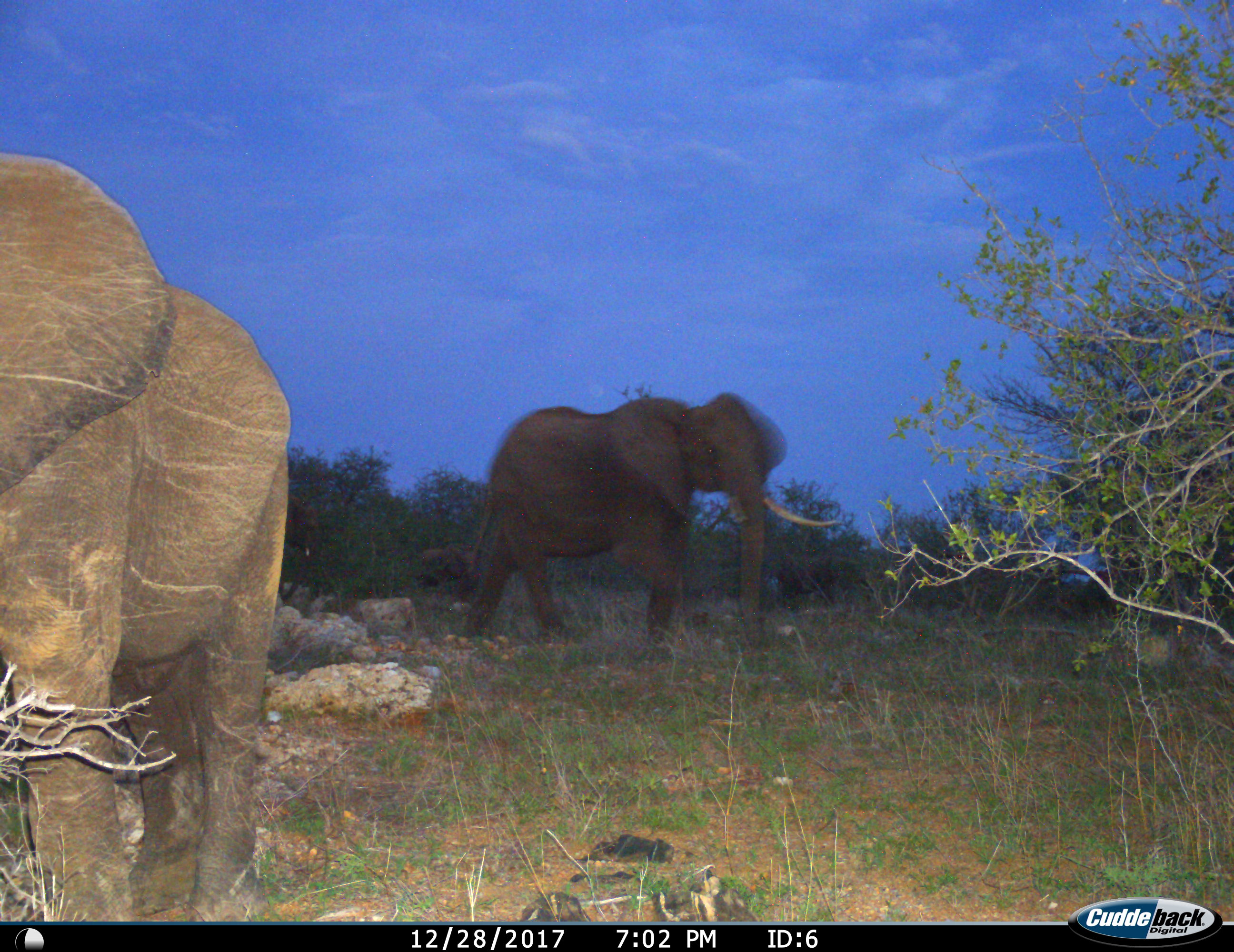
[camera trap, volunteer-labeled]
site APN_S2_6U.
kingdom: Animalia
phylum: Chordata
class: Mammalia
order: Proboscidea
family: Elephantidae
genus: Loxodonta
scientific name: Loxodonta africana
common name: african bush elephant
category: elephant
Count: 2.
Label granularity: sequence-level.